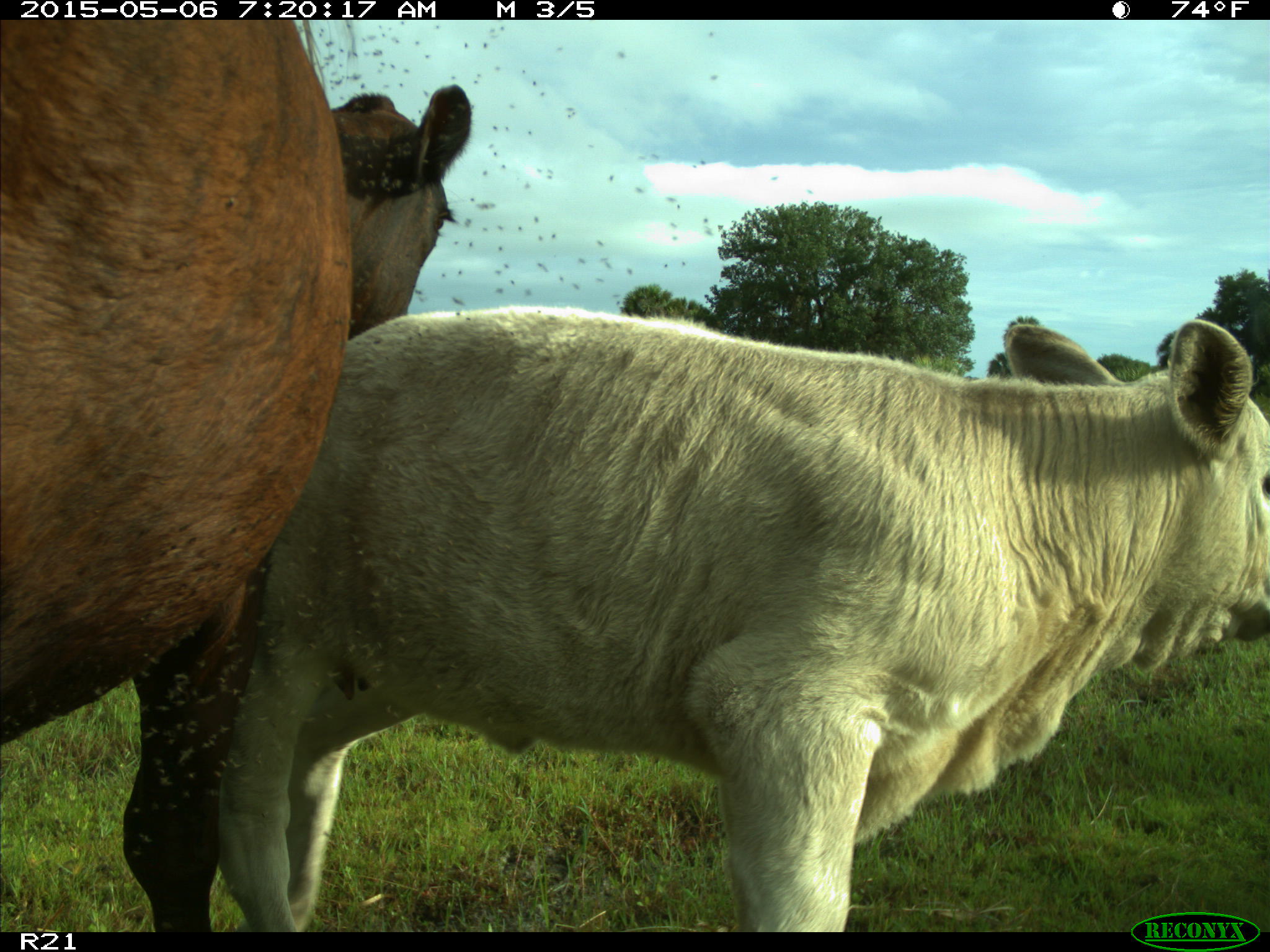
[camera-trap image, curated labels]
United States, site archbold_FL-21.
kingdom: Animalia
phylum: Chordata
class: Mammalia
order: Artiodactyla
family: Bovidae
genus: Bos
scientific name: Bos taurus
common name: domestic cow